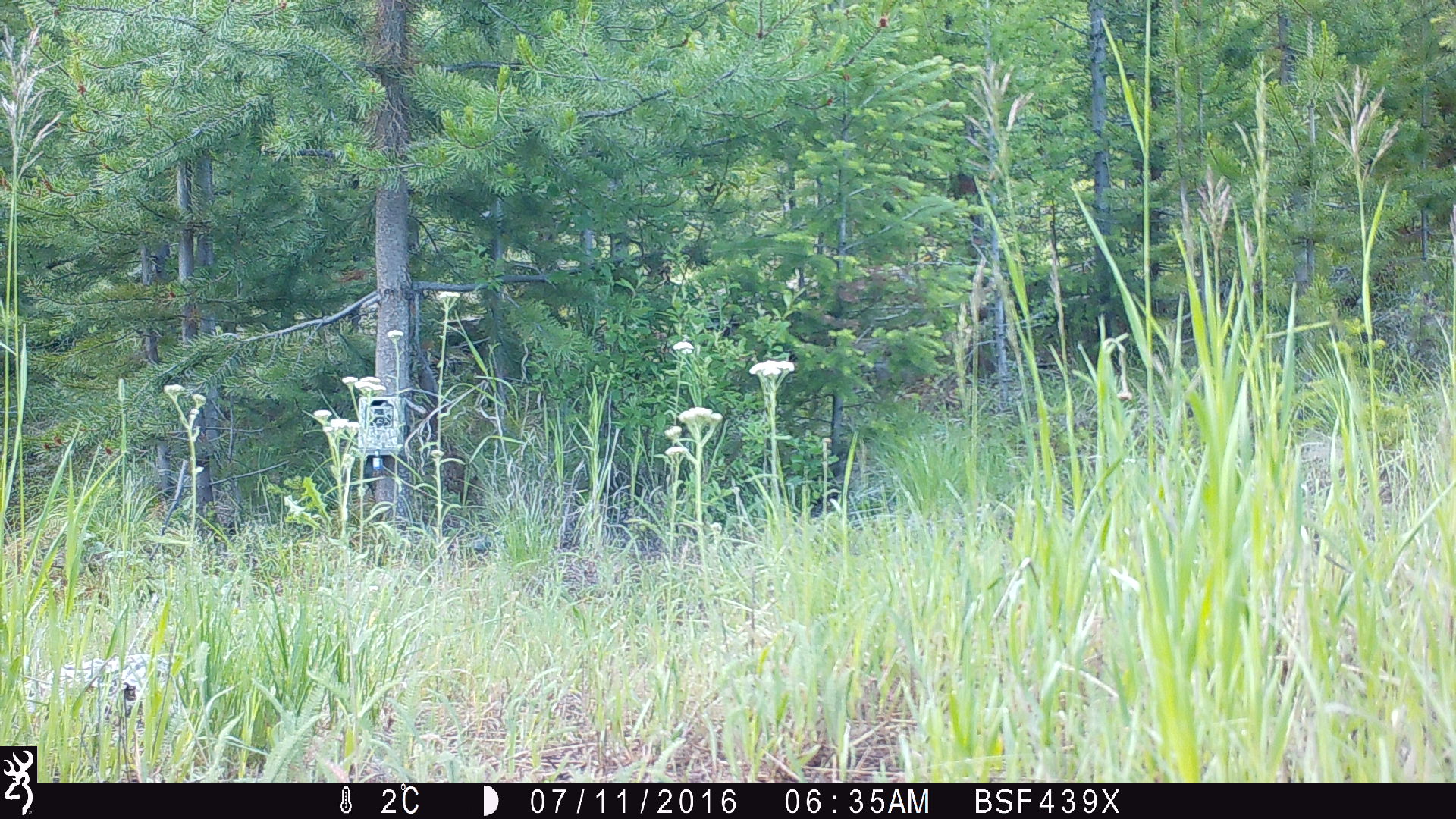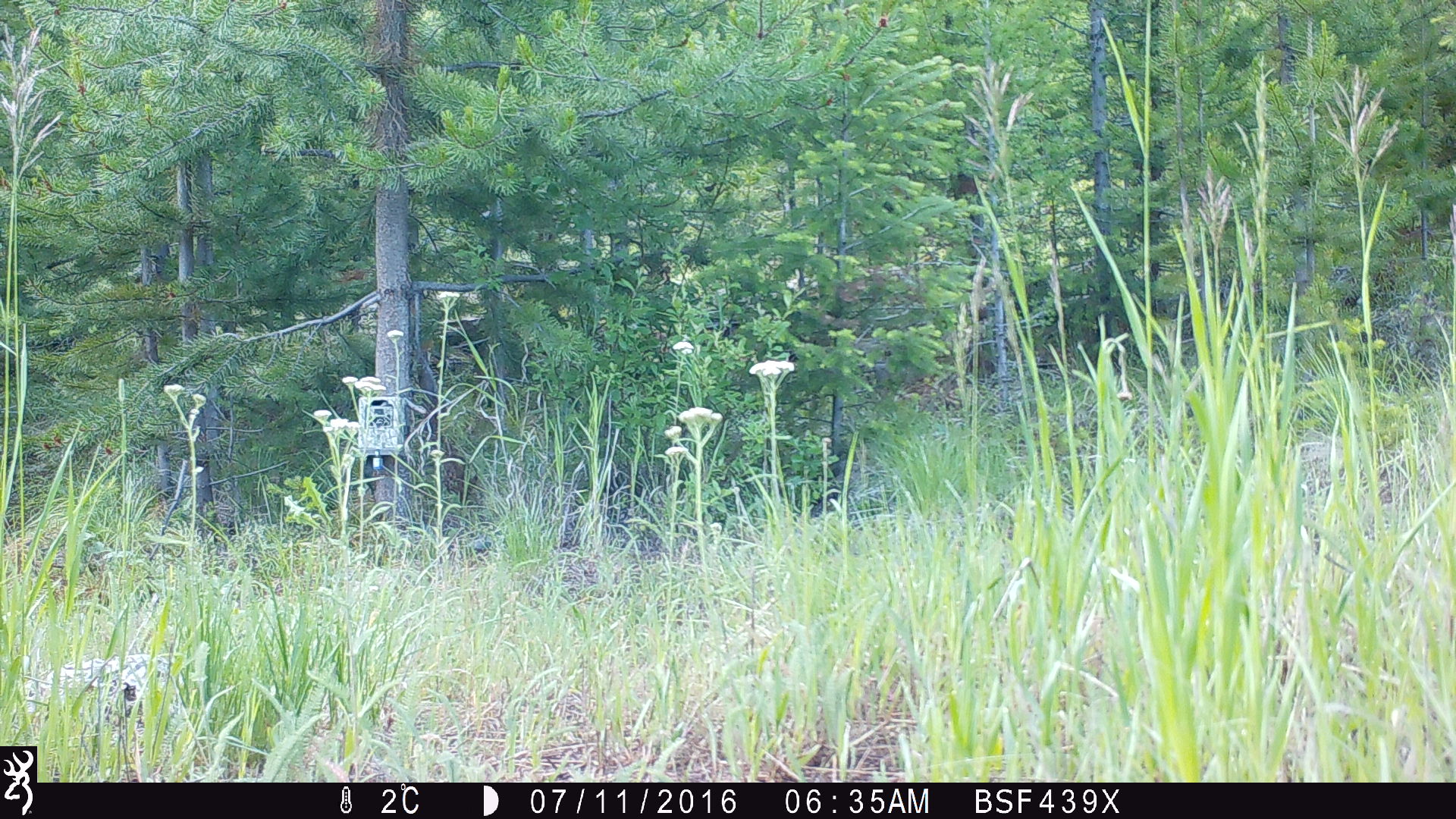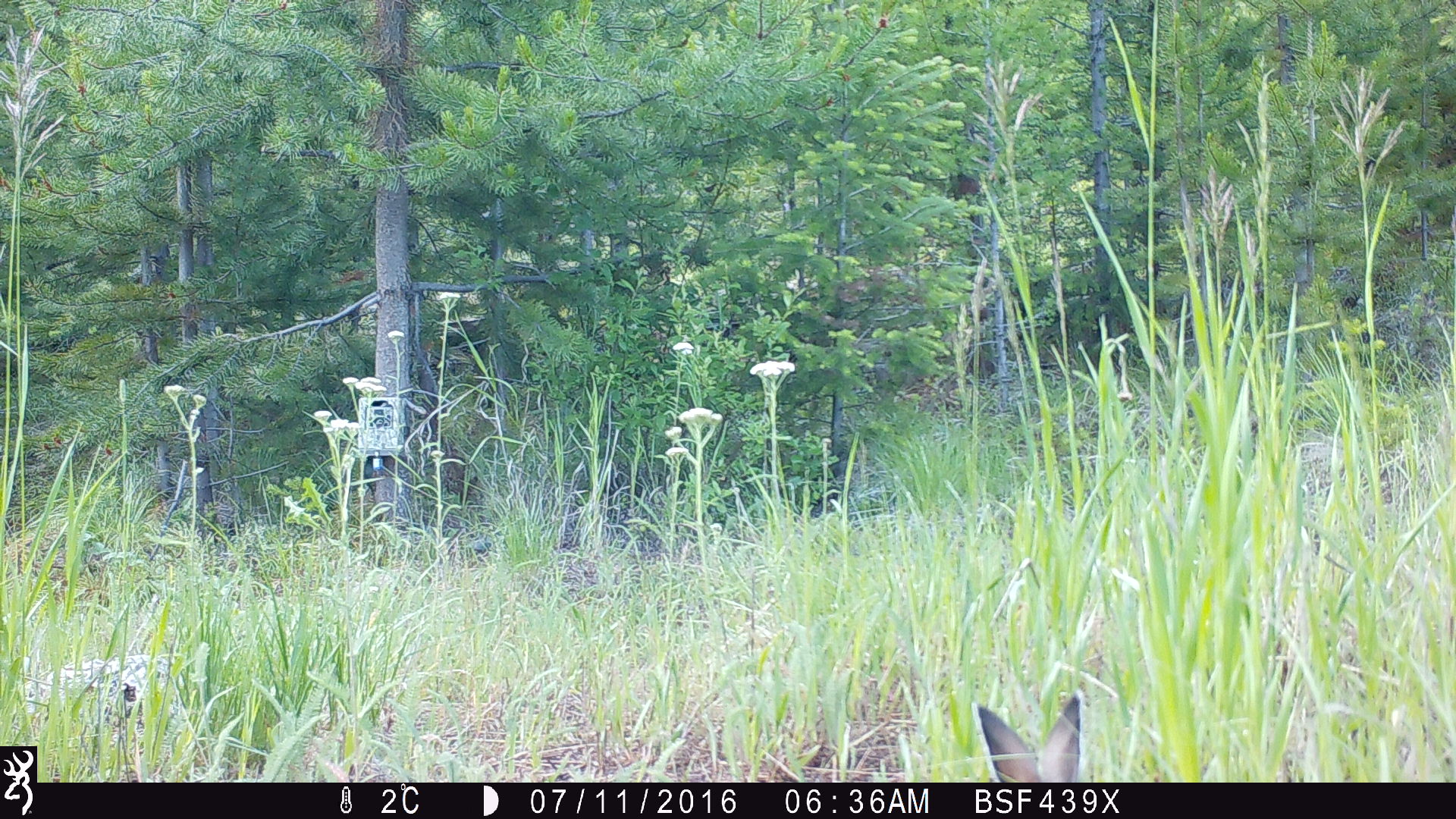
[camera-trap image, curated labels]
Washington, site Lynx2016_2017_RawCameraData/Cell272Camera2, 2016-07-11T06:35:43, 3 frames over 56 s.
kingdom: Animalia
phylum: Chordata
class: Mammalia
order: Lagomorpha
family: Leporidae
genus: Lepus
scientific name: Lepus americanus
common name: snowshoe hare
Lepus americanus (snowshoe hare). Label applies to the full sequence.